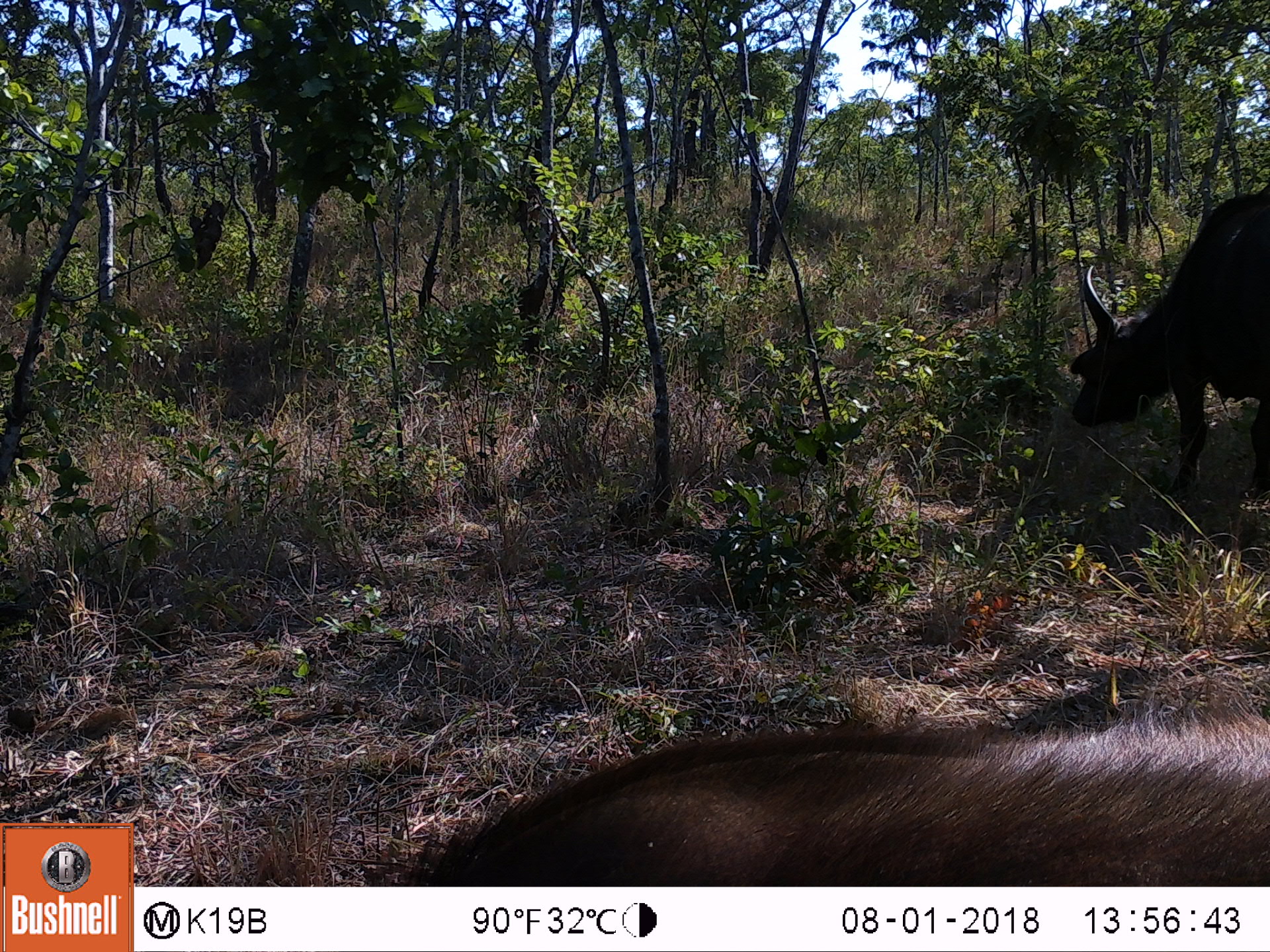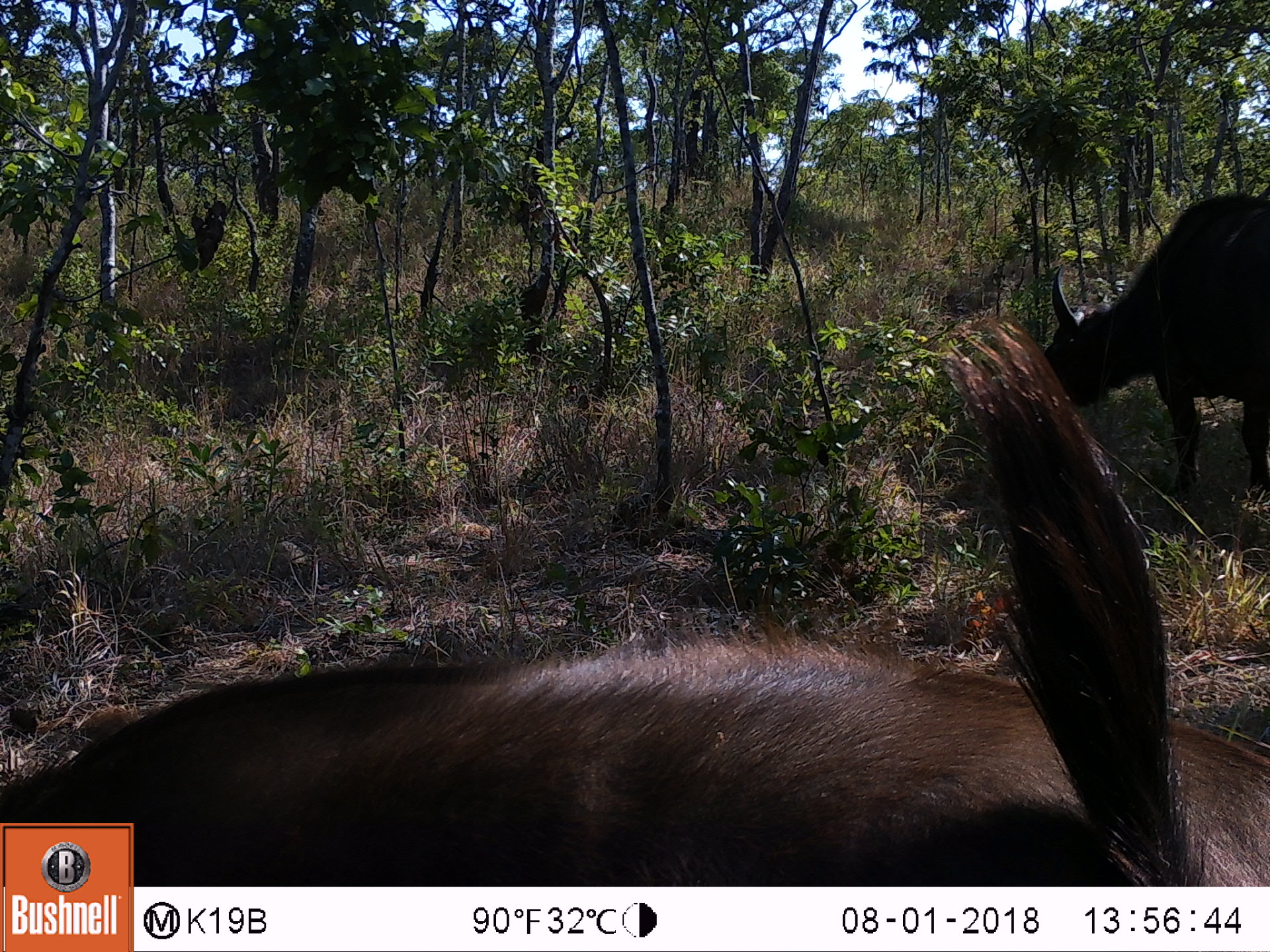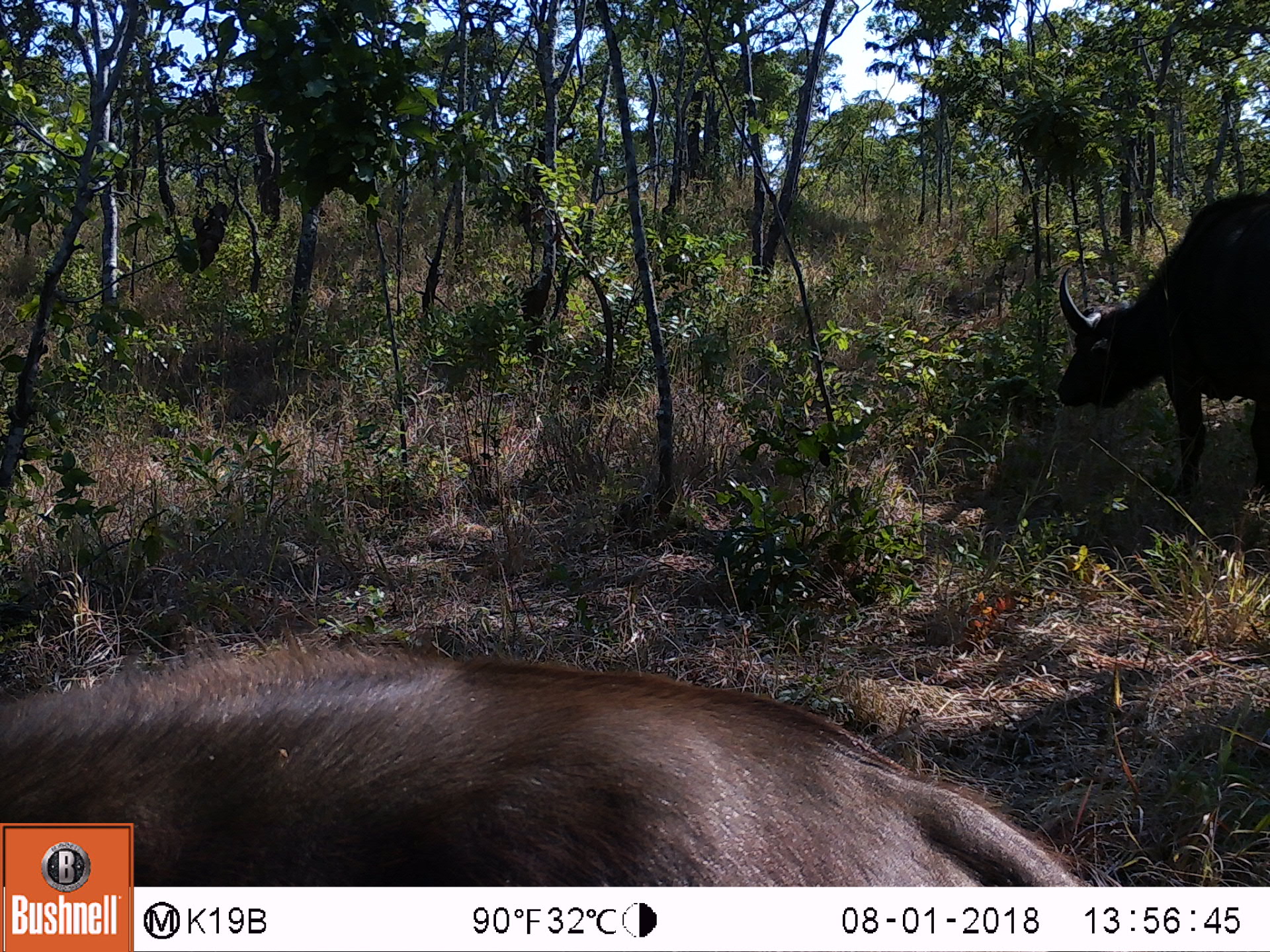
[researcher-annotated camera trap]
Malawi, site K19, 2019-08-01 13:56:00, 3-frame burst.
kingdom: Animalia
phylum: Chordata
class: Mammalia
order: Artiodactyla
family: Bovidae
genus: Syncerus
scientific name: Syncerus caffer caffer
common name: cape buffalo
Cape buffalo (Syncerus caffer caffer), count 2.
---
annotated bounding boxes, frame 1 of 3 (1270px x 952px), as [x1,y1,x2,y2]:
cape buffalo: [355,665,1262,884]; [1068,180,1268,495]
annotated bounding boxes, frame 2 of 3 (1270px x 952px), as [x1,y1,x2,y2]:
cape buffalo: [137,310,1262,882]; [1040,183,1268,500]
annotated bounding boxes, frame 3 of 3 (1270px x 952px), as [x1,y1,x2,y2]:
cape buffalo: [134,629,1100,885]; [1055,180,1268,500]